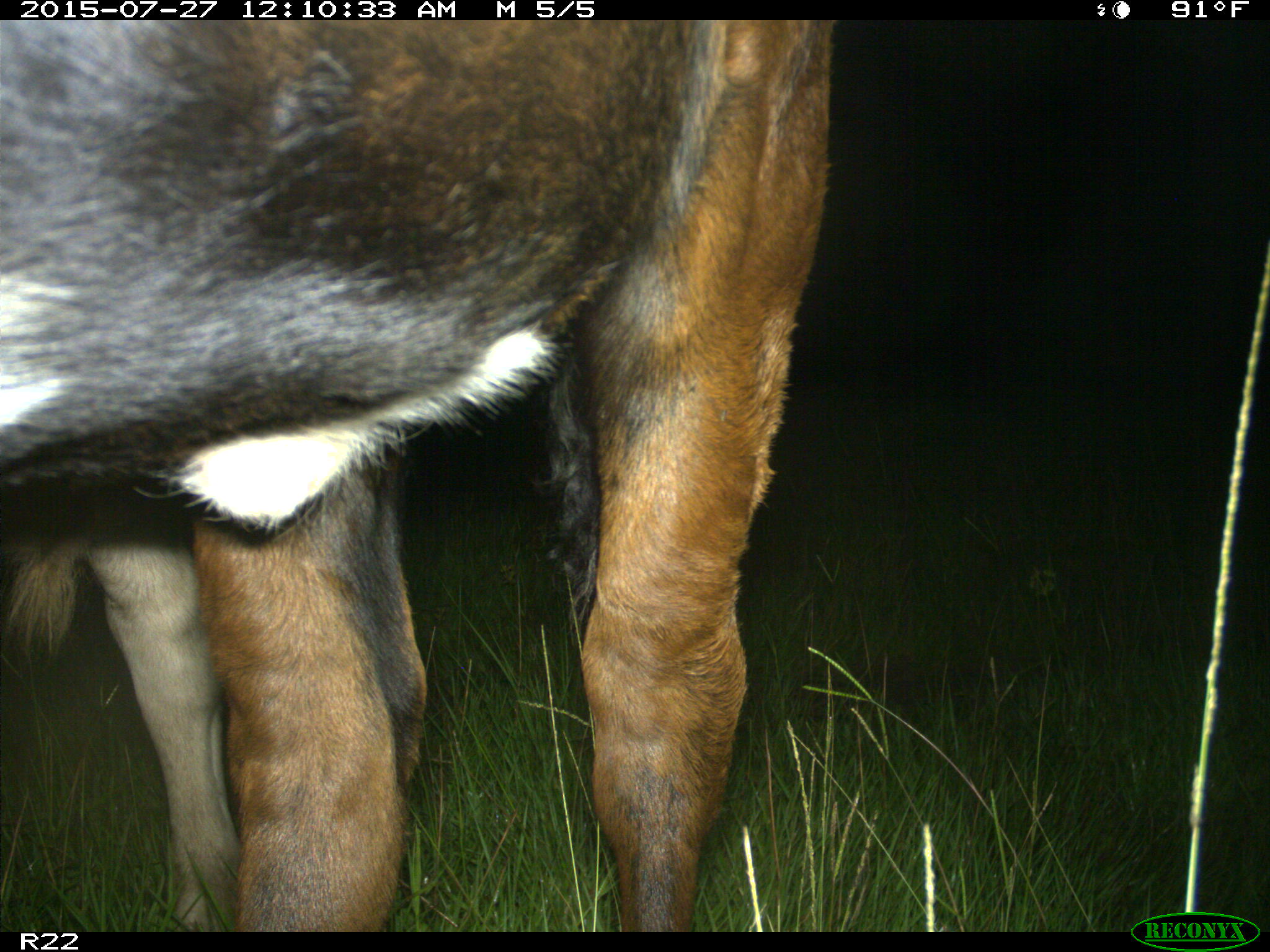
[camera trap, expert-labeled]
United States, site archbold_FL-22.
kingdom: Animalia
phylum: Chordata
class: Mammalia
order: Artiodactyla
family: Bovidae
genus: Bos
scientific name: Bos taurus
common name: domestic cow